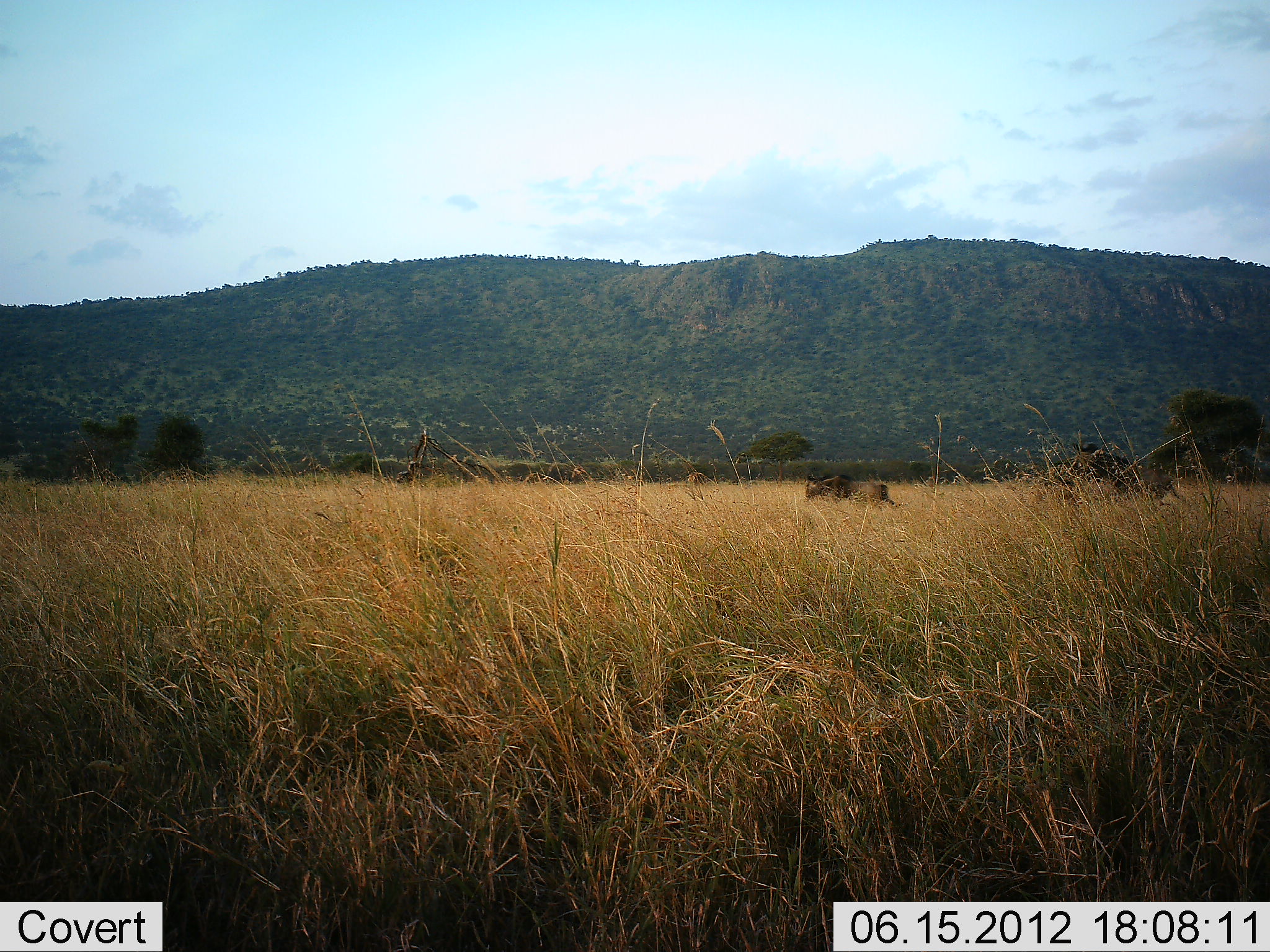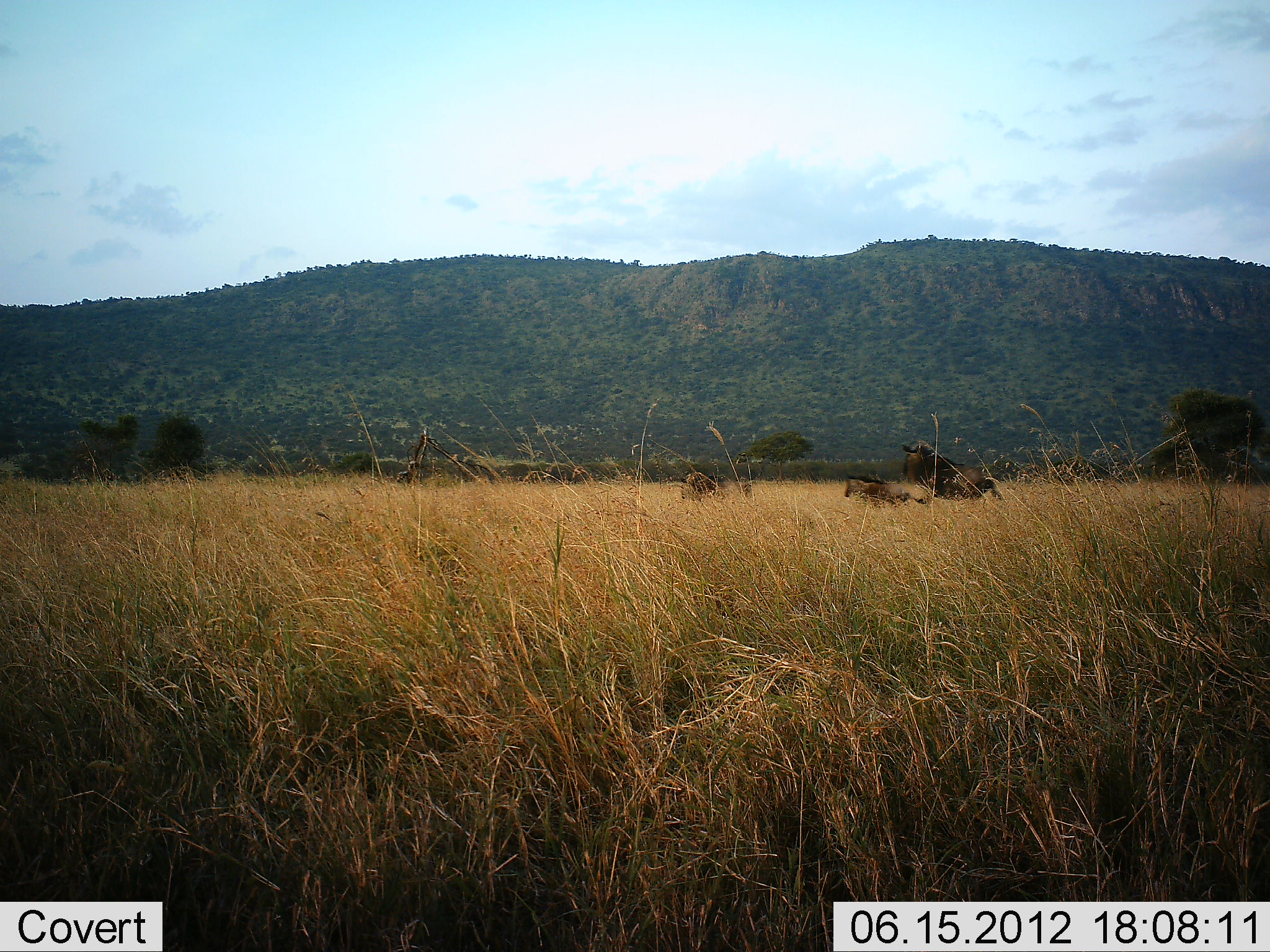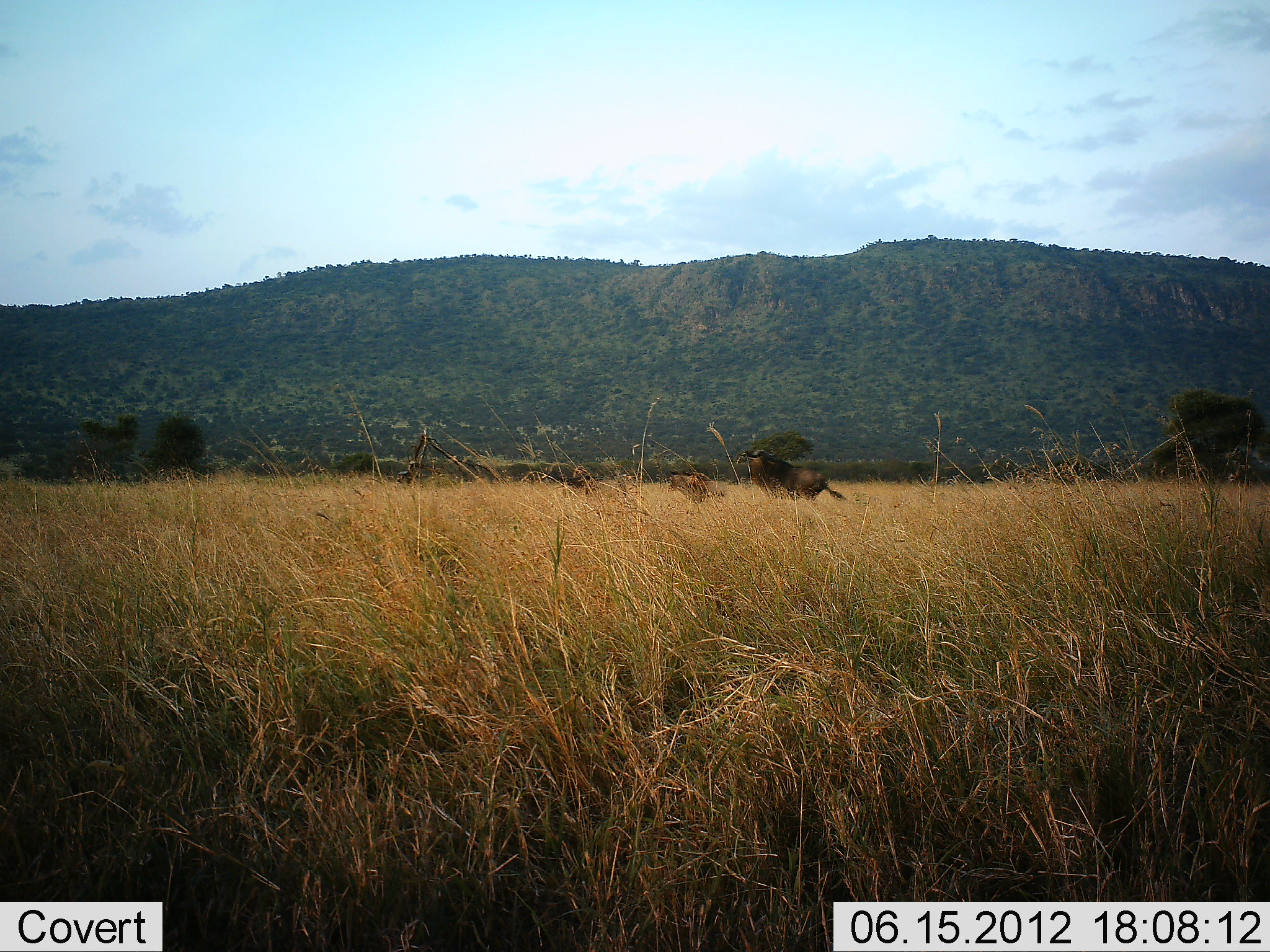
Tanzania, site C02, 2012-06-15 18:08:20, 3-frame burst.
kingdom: Animalia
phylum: Chordata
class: Mammalia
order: Artiodactyla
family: Bovidae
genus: Connochaetes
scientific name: Connochaetes taurinus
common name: blue wildebeest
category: wildebeest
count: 3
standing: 0%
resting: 0%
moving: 91%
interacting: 9%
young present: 55%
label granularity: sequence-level